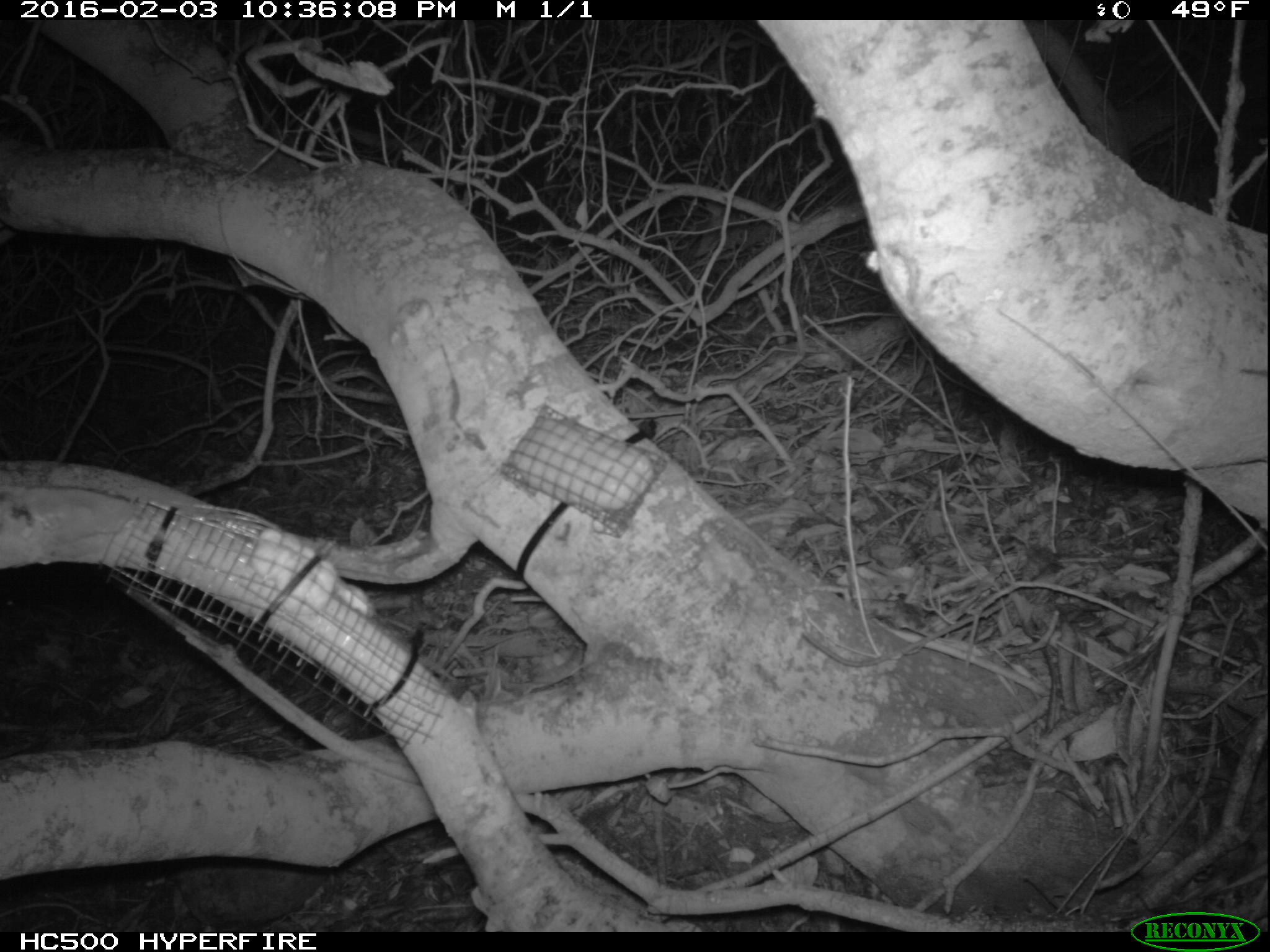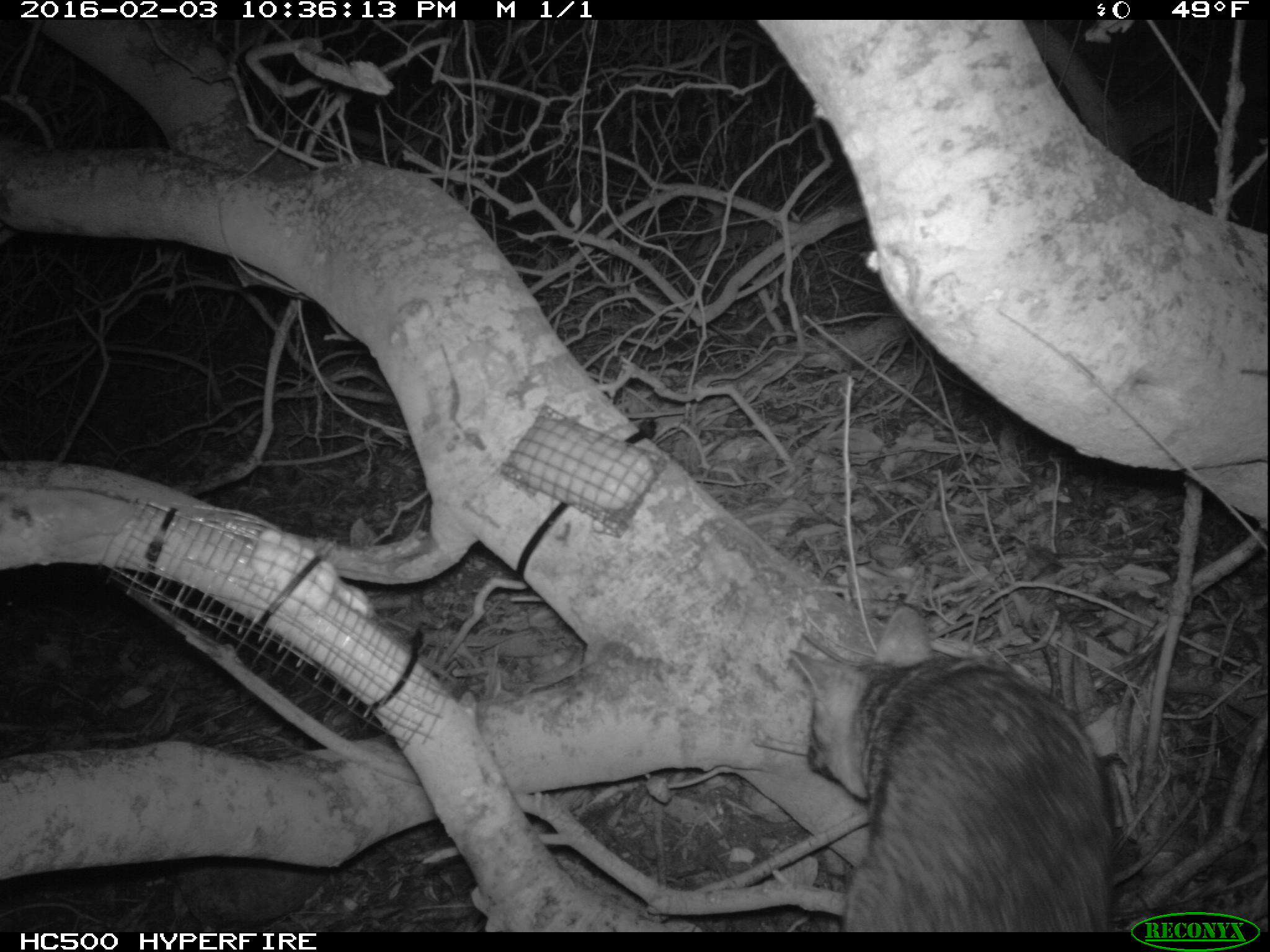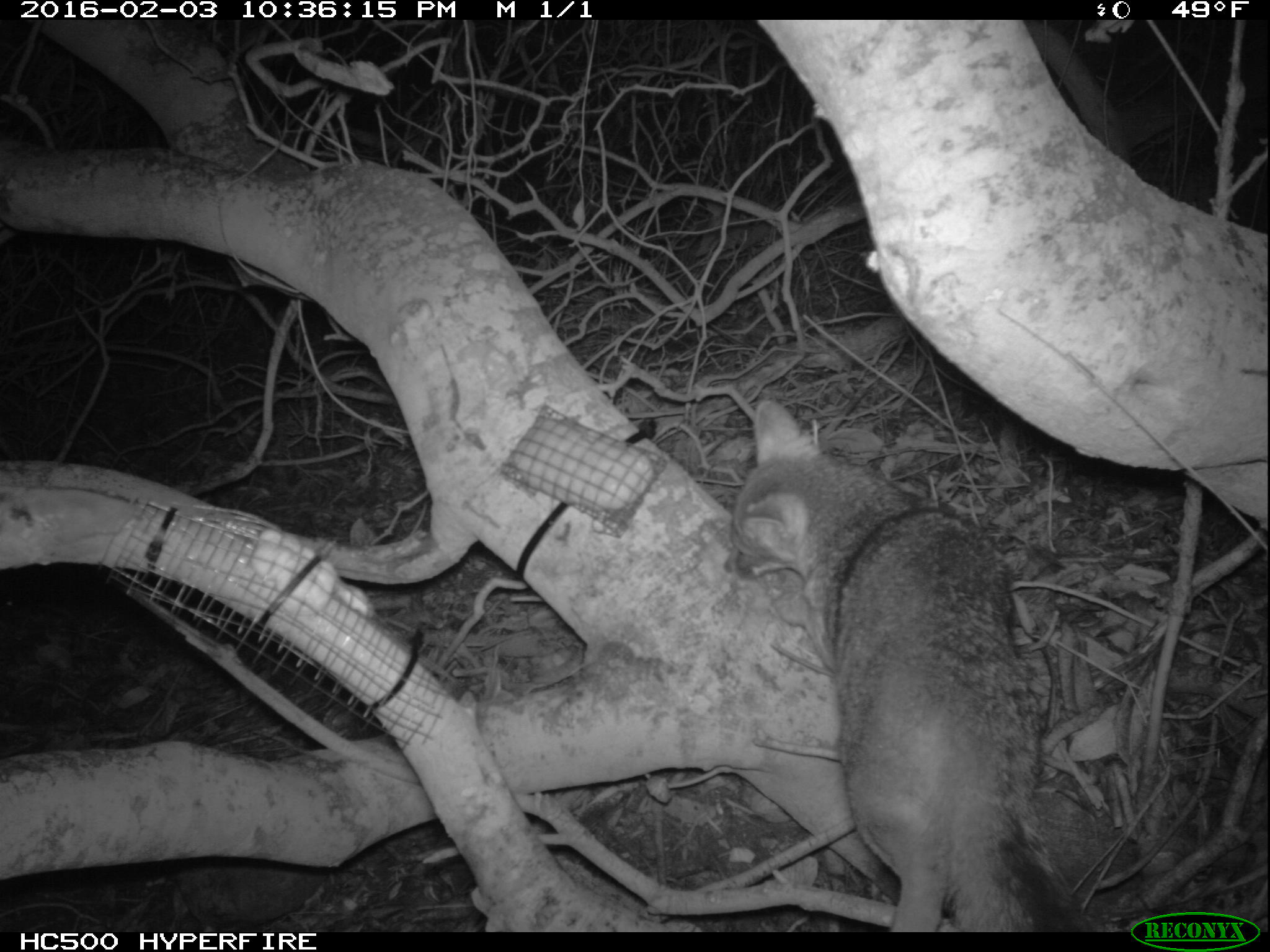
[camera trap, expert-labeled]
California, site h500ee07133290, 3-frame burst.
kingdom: Animalia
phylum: Chordata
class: Mammalia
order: Carnivora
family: Canidae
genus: Urocyon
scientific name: Urocyon littoralis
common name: island fox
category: fox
Fox (island fox) (Urocyon littoralis).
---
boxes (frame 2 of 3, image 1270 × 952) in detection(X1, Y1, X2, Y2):
fox: detection(789, 606, 1111, 932)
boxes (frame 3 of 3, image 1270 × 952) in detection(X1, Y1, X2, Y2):
fox: detection(718, 392, 1098, 929)